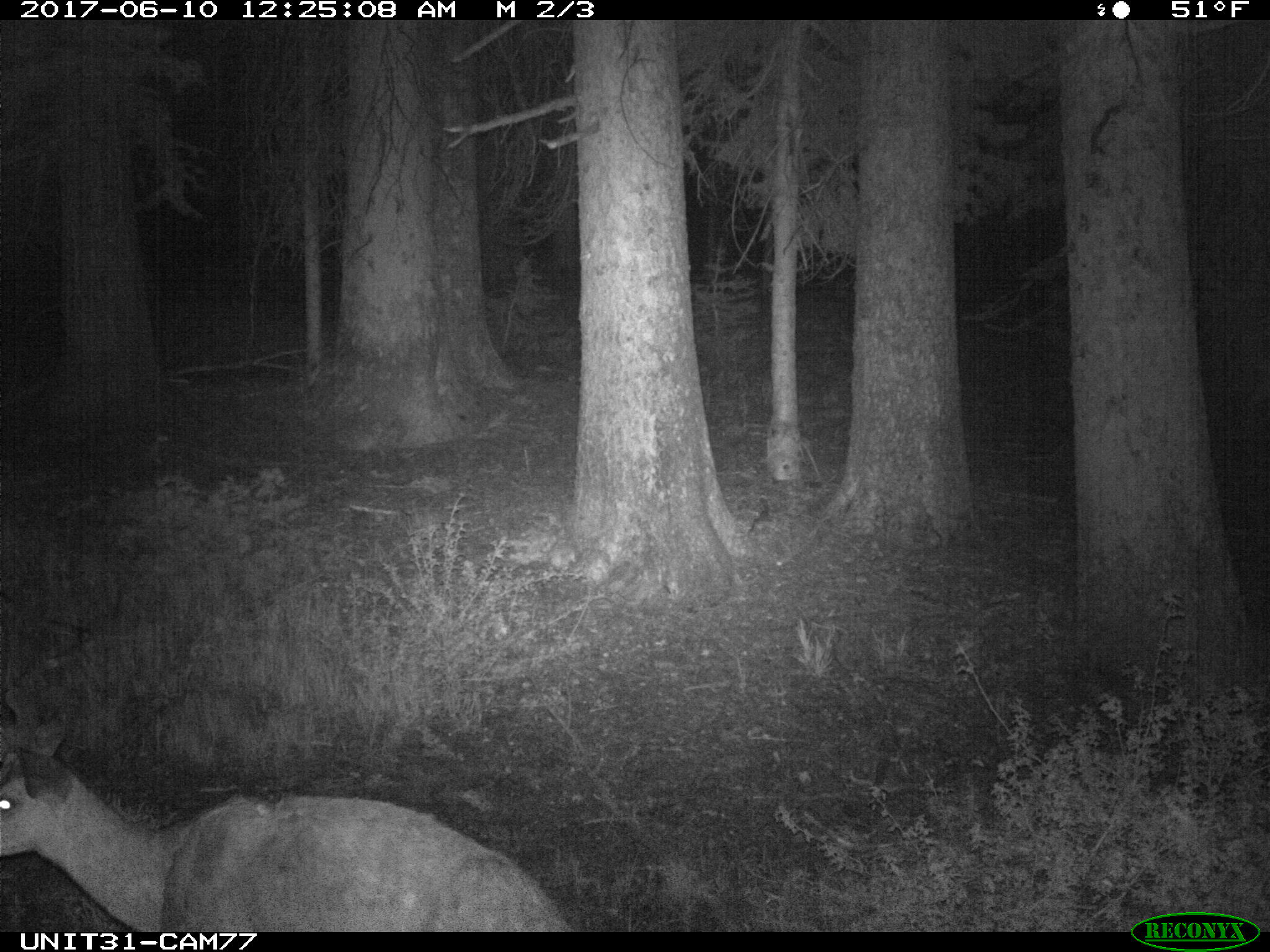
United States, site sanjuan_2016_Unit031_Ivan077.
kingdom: Animalia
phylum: Chordata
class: Mammalia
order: Artiodactyla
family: Cervidae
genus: Odocoileus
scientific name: Odocoileus hemionus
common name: mule deer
Odocoileus hemionus (mule deer).